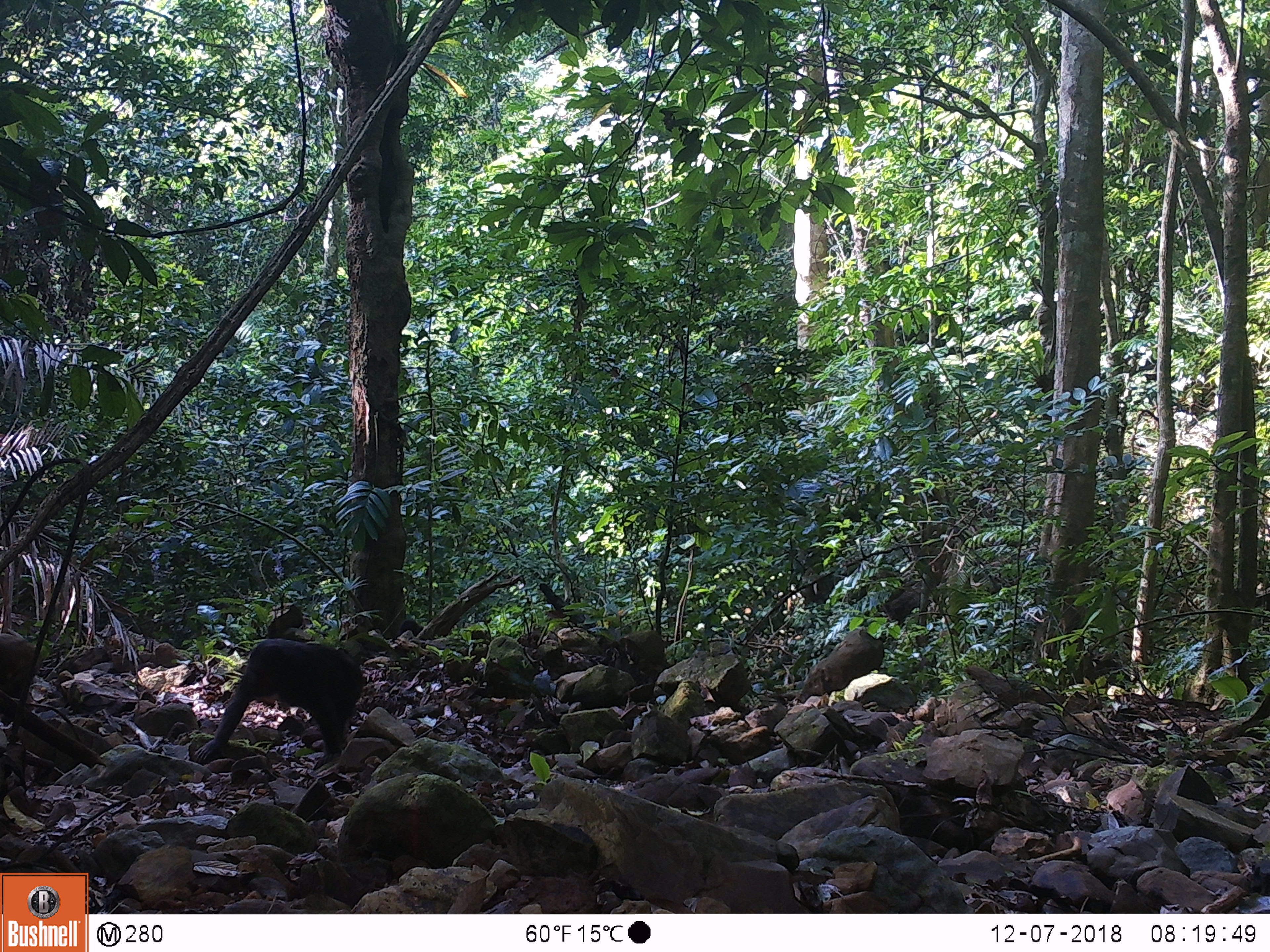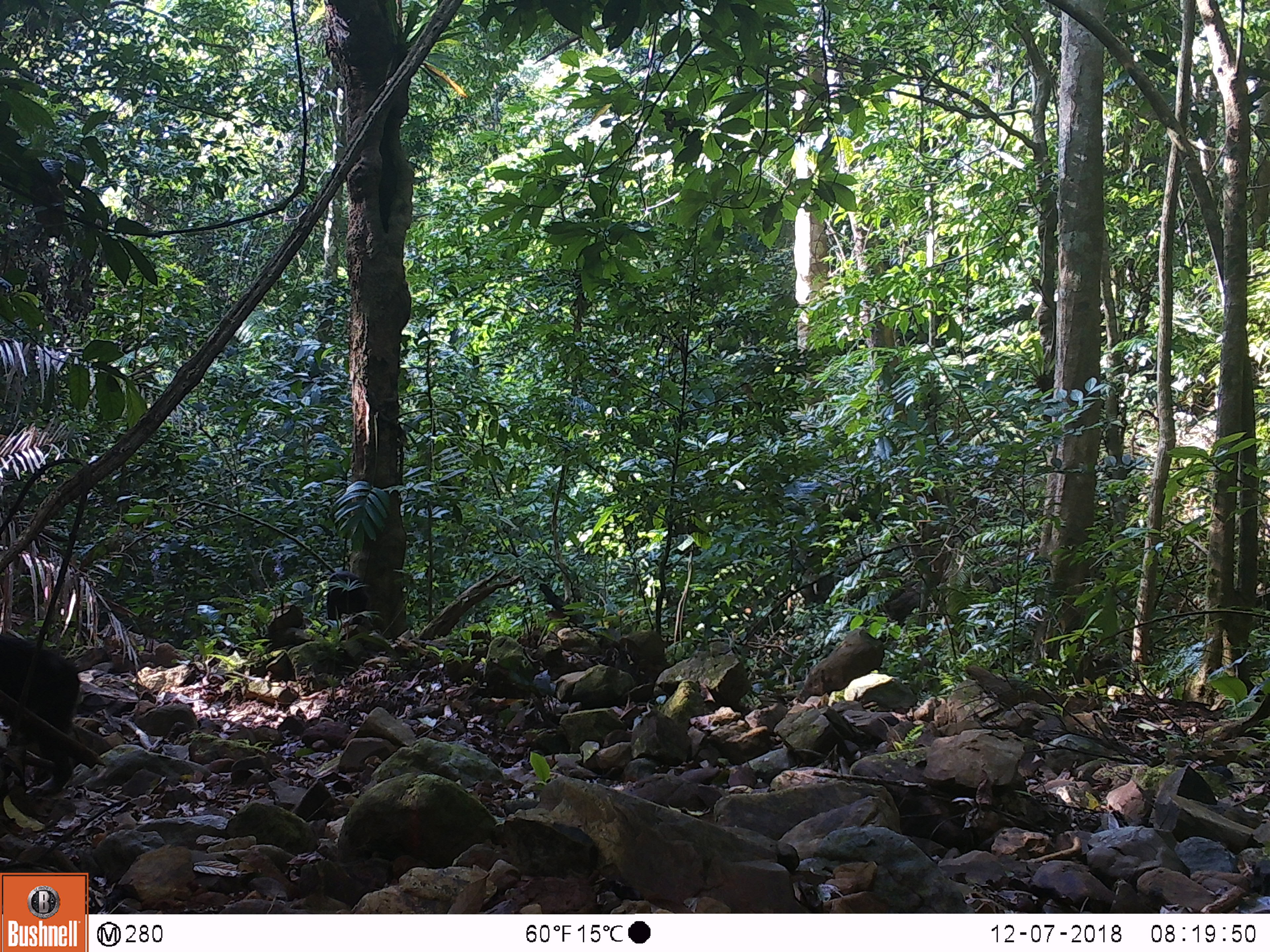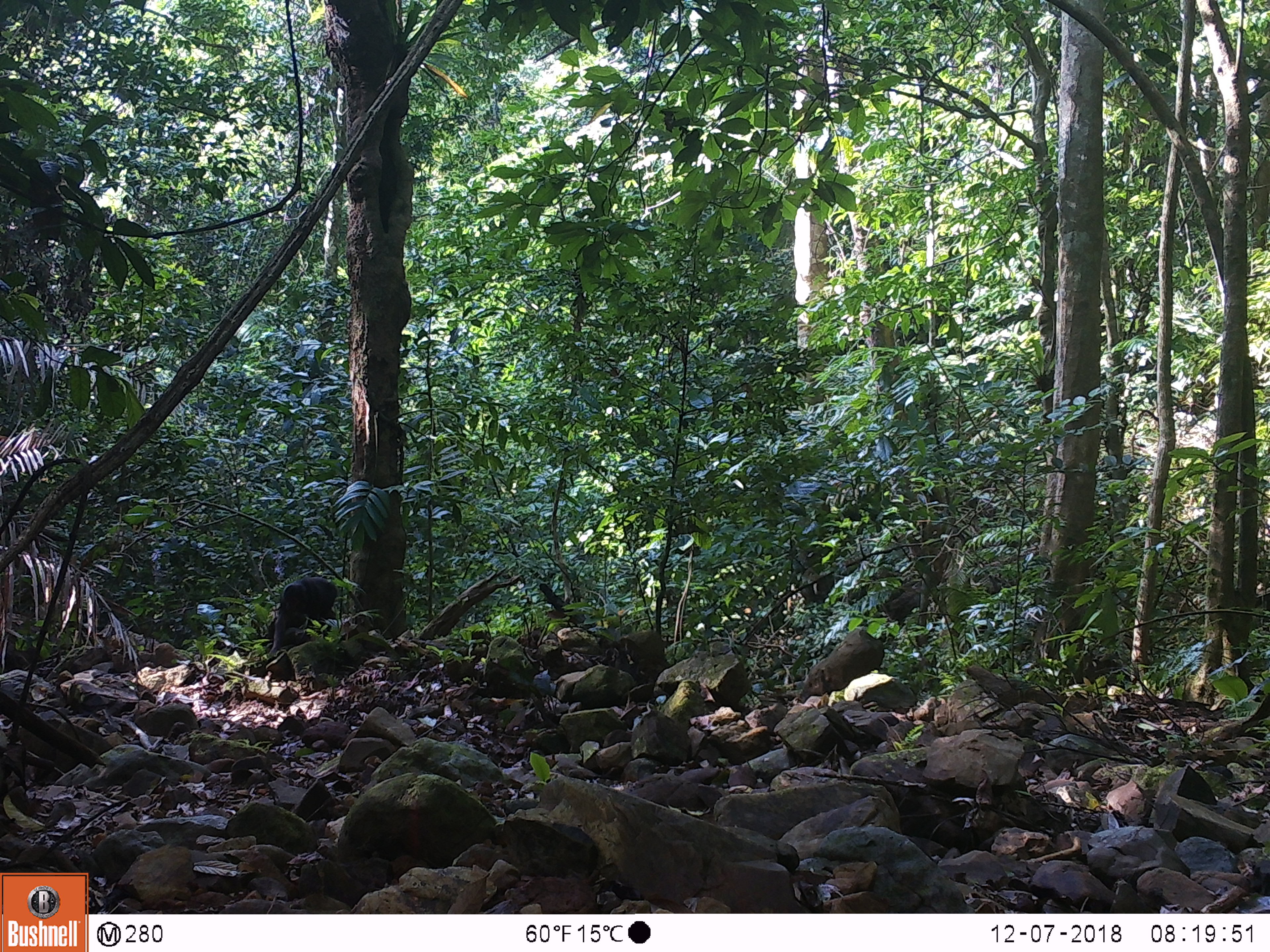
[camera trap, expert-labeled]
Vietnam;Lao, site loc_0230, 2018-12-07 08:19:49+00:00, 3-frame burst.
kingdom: Animalia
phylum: Chordata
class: Mammalia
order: Primates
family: Cercopithecidae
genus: Macaca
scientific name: Macaca arctoides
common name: stump-tailed macaque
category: stump tailed macaque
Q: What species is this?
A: Stump tailed macaque (stump-tailed macaque) (Macaca arctoides).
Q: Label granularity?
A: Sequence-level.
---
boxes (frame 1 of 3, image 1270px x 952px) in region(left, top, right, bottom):
stump tailed macaque: region(193, 637, 363, 770); region(0, 633, 42, 698); region(390, 619, 424, 643)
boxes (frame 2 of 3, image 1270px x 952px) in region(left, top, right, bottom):
stump tailed macaque: region(0, 637, 80, 798); region(326, 570, 368, 640)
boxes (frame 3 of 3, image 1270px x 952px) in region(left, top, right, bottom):
stump tailed macaque: region(265, 575, 338, 657)